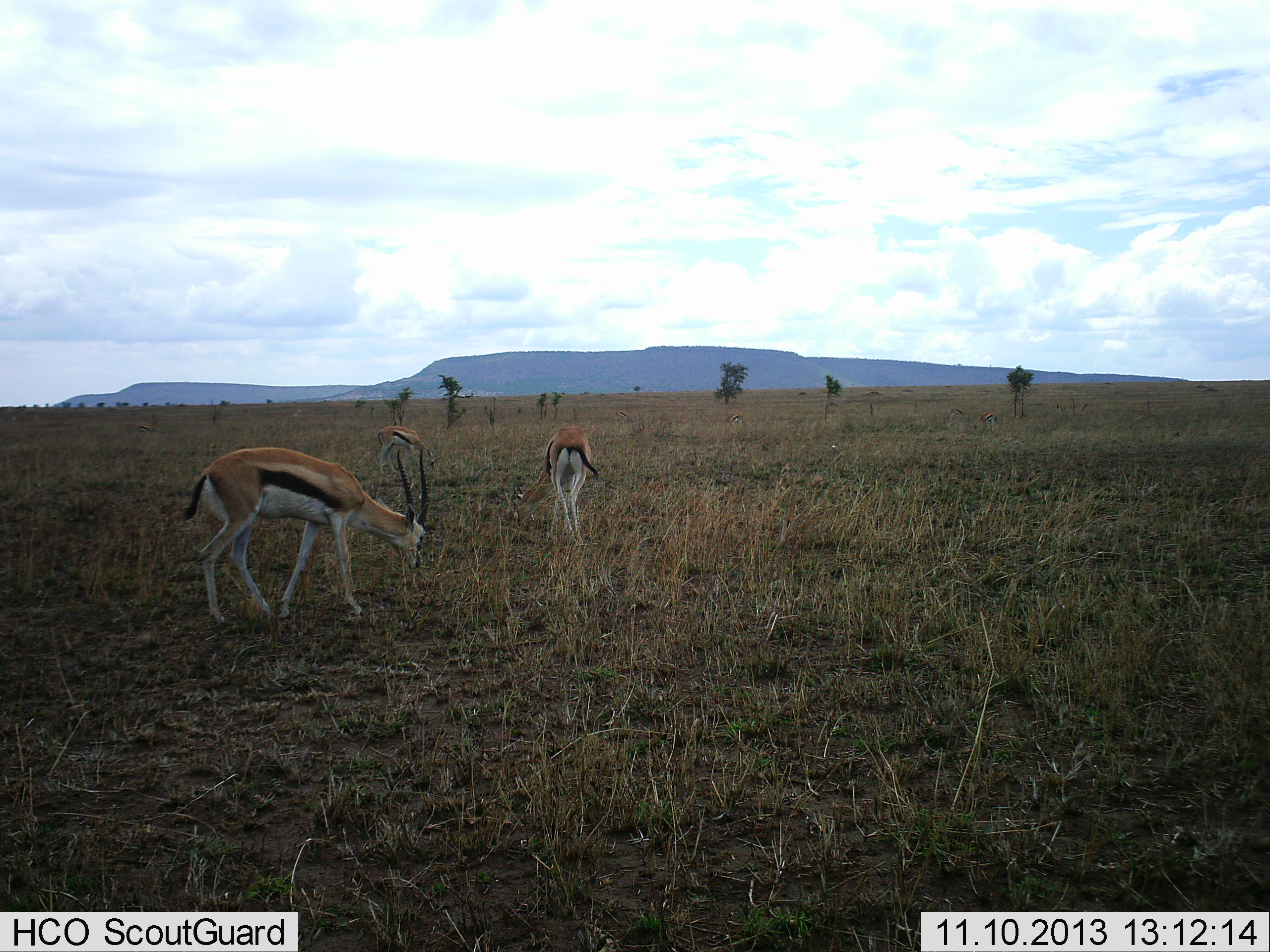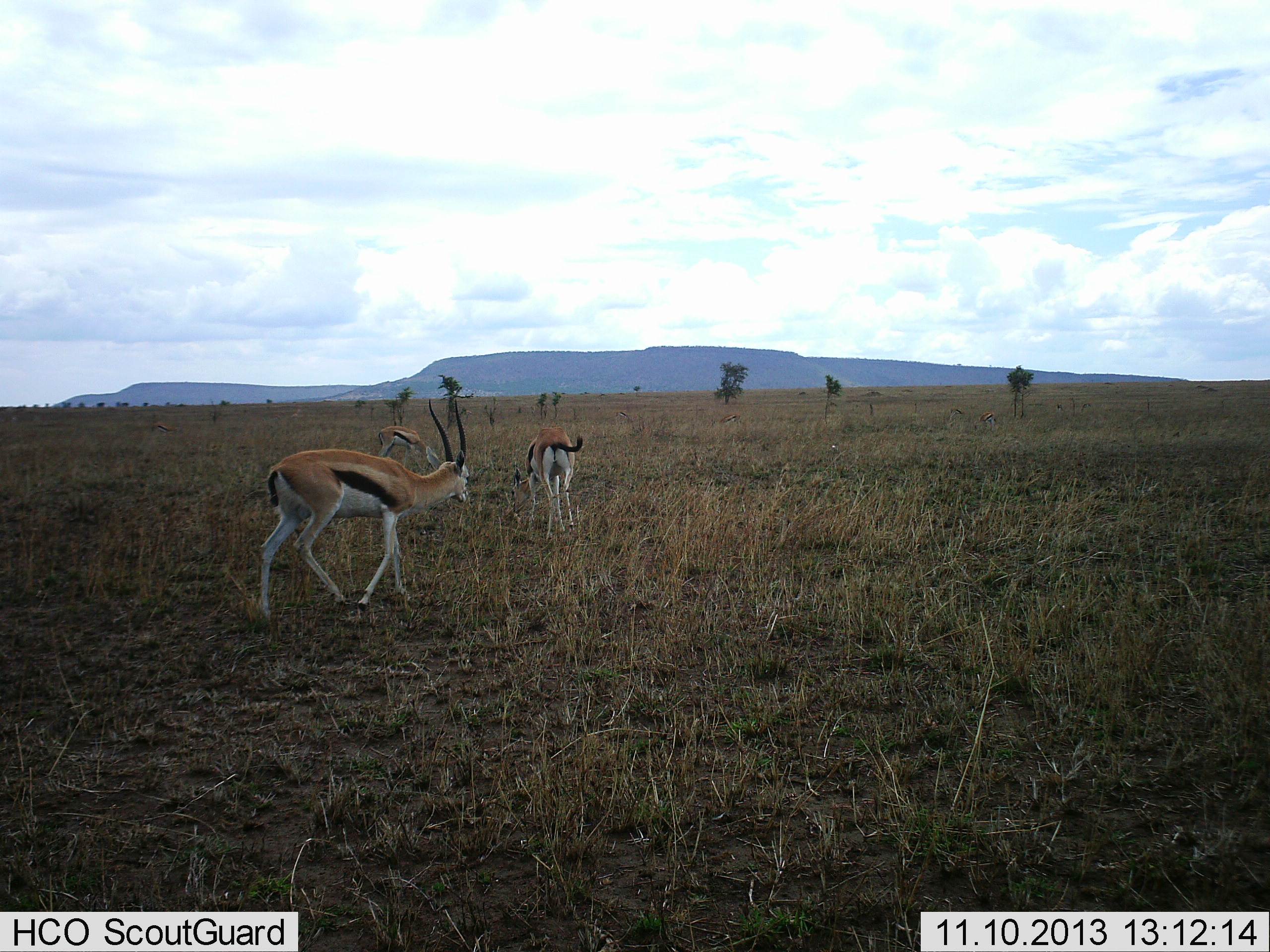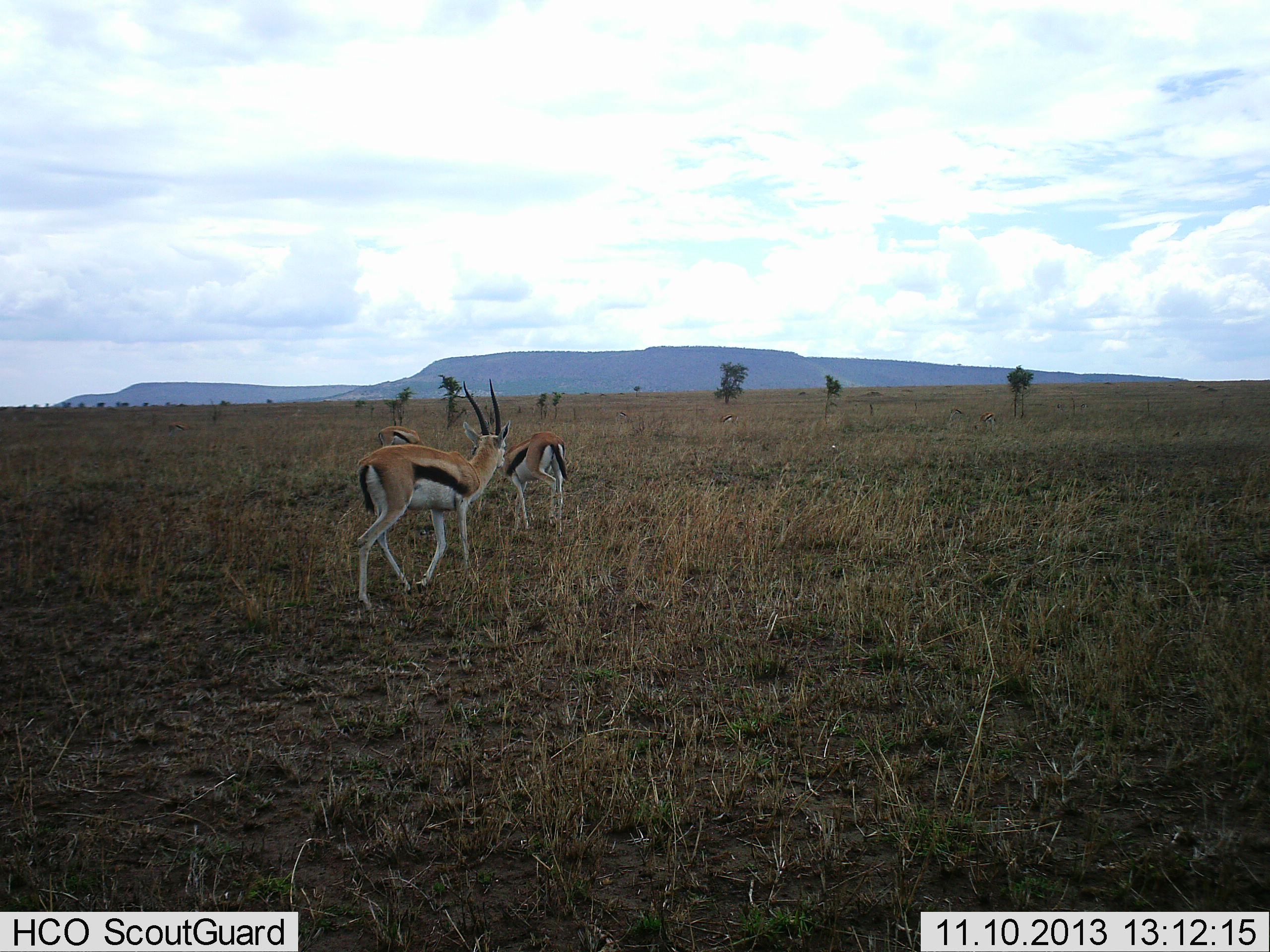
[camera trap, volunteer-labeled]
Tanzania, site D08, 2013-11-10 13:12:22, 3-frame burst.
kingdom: Animalia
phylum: Chordata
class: Mammalia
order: Artiodactyla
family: Bovidae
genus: Eudorcas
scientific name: Eudorcas thomsonii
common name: thomson's gazelle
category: gazellethomsons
Gazellethomsons (thomson's gazelle) (Eudorcas thomsonii), count 3. Behavior (volunteer vote fractions): standing 32%, resting 3%, moving 79%, interacting 3%. Young present (vote fraction): 0%. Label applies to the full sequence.